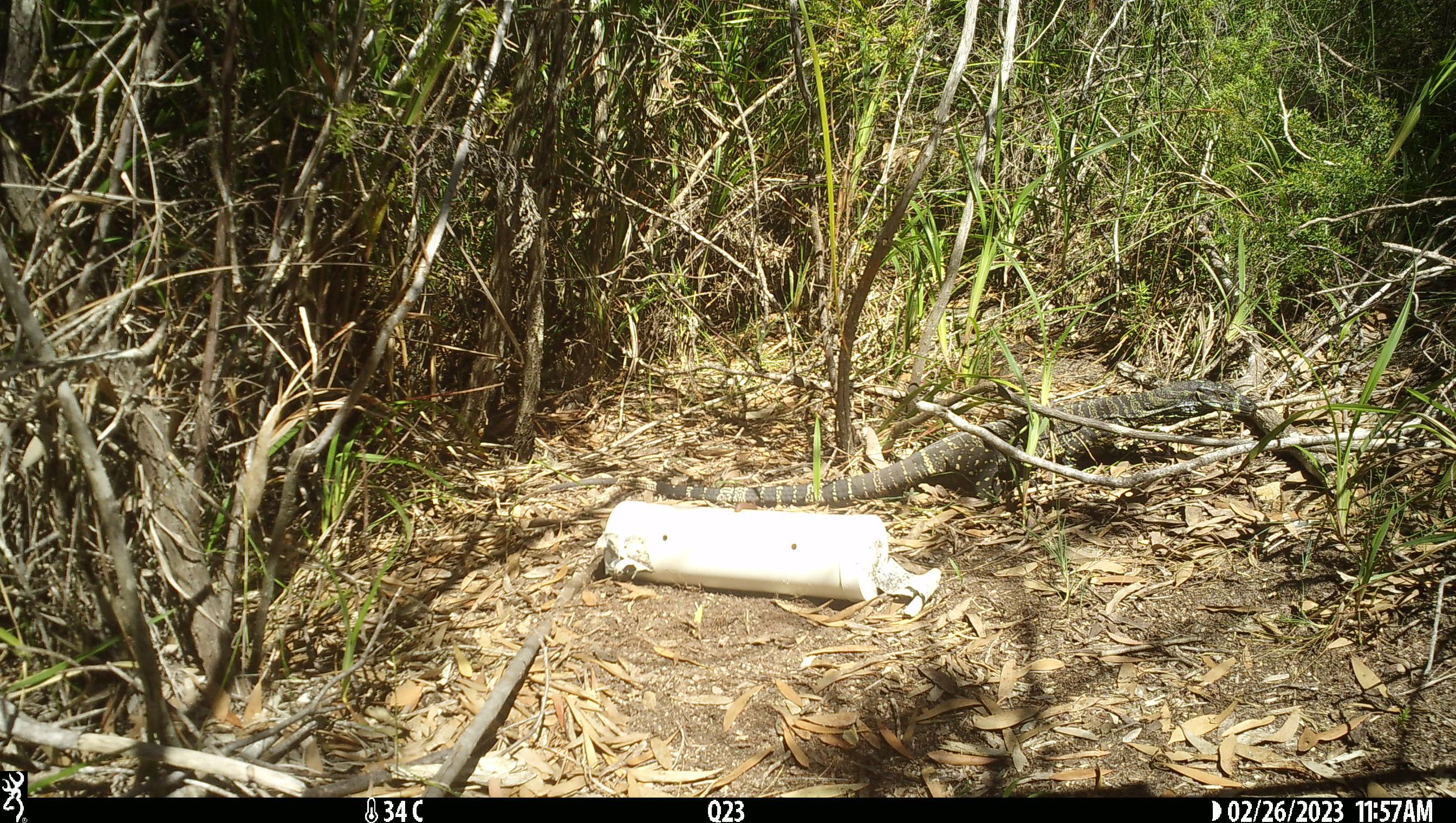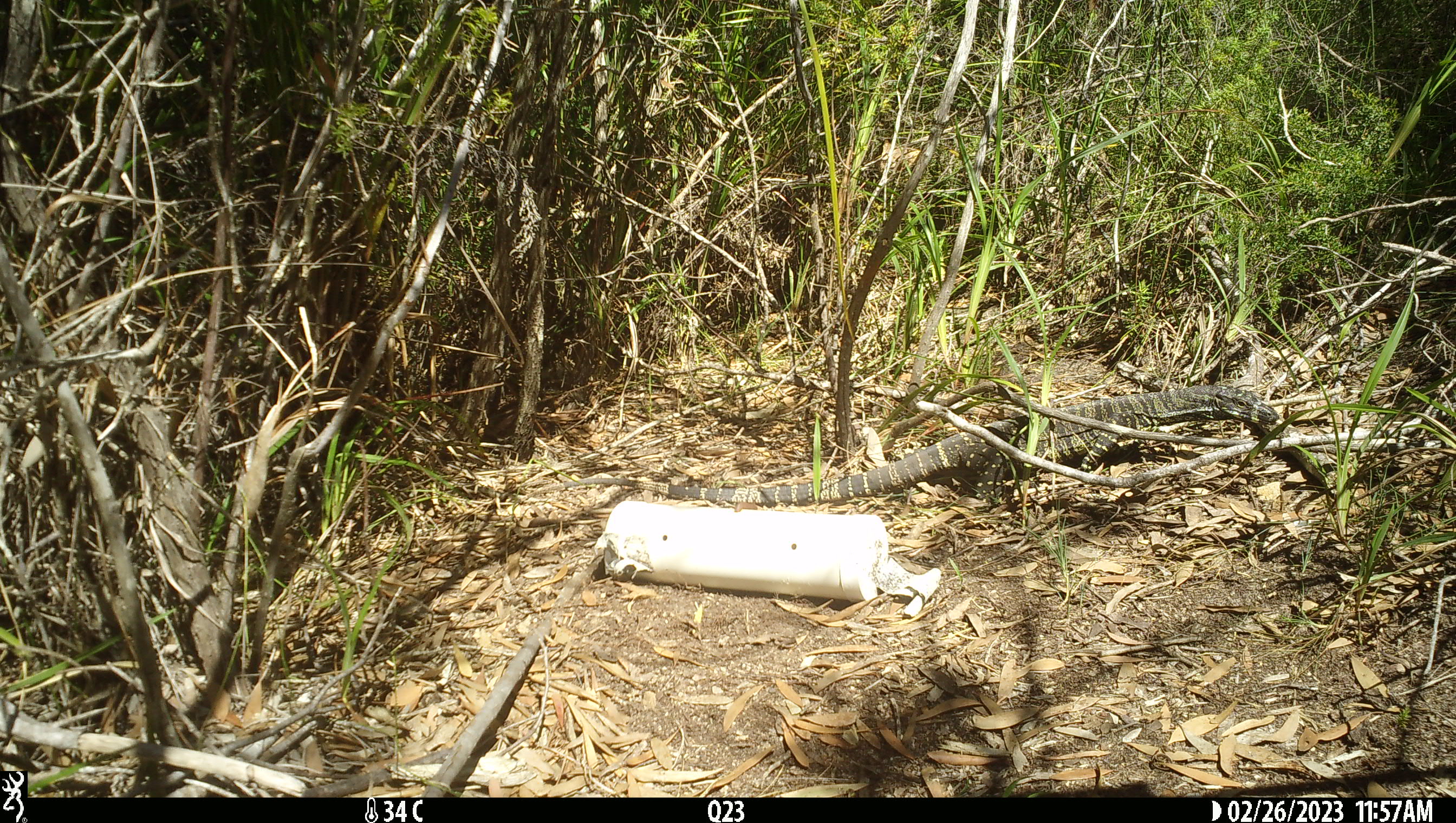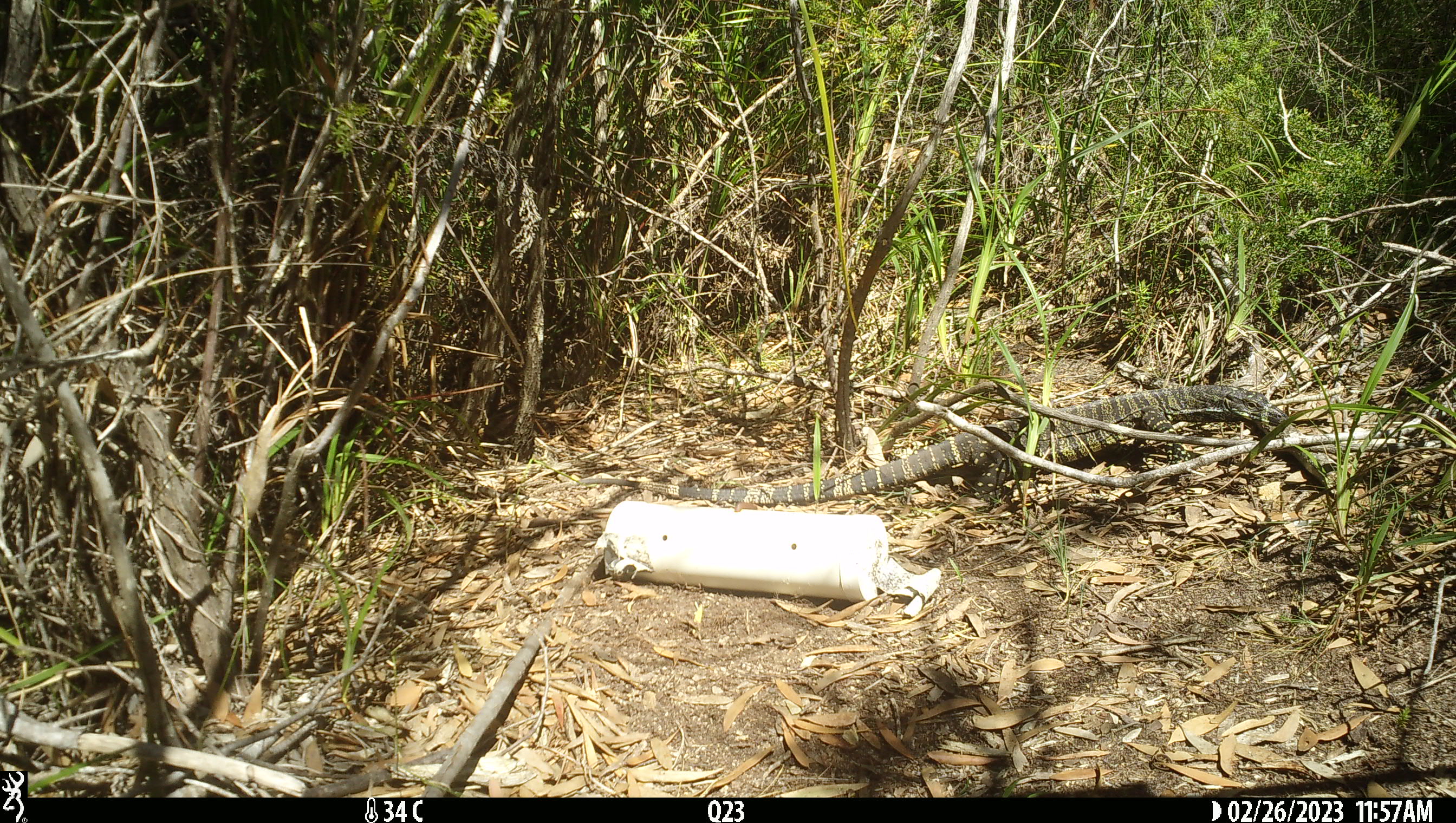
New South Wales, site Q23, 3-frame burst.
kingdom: Animalia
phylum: Chordata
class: Reptilia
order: Squamata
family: Varanidae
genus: Varanus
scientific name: Varanus varius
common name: lace monitor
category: goanna